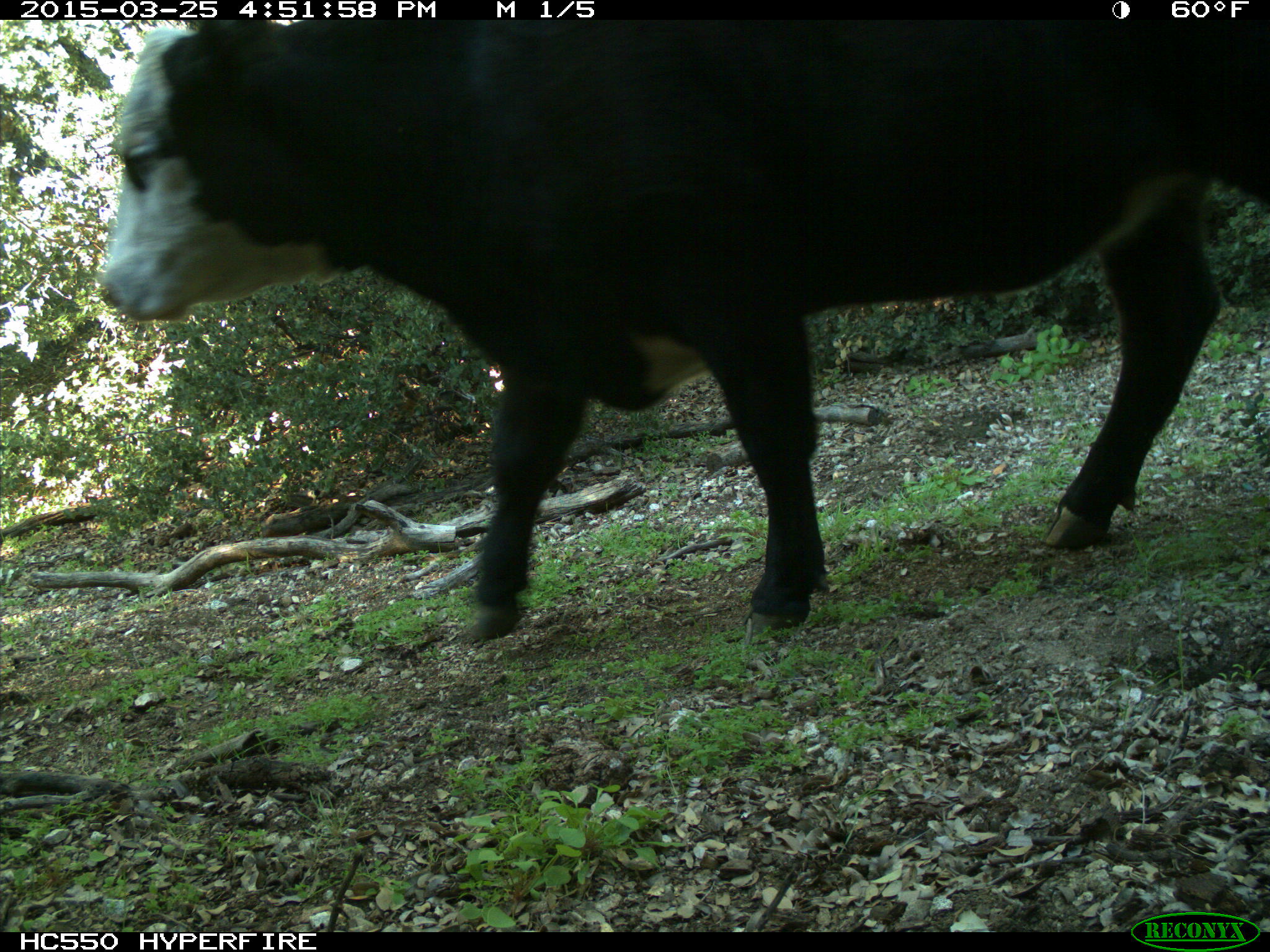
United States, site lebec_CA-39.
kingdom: Animalia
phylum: Chordata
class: Mammalia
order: Artiodactyla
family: Bovidae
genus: Bos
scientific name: Bos taurus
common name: domestic cow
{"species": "Bos taurus (domestic cow)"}